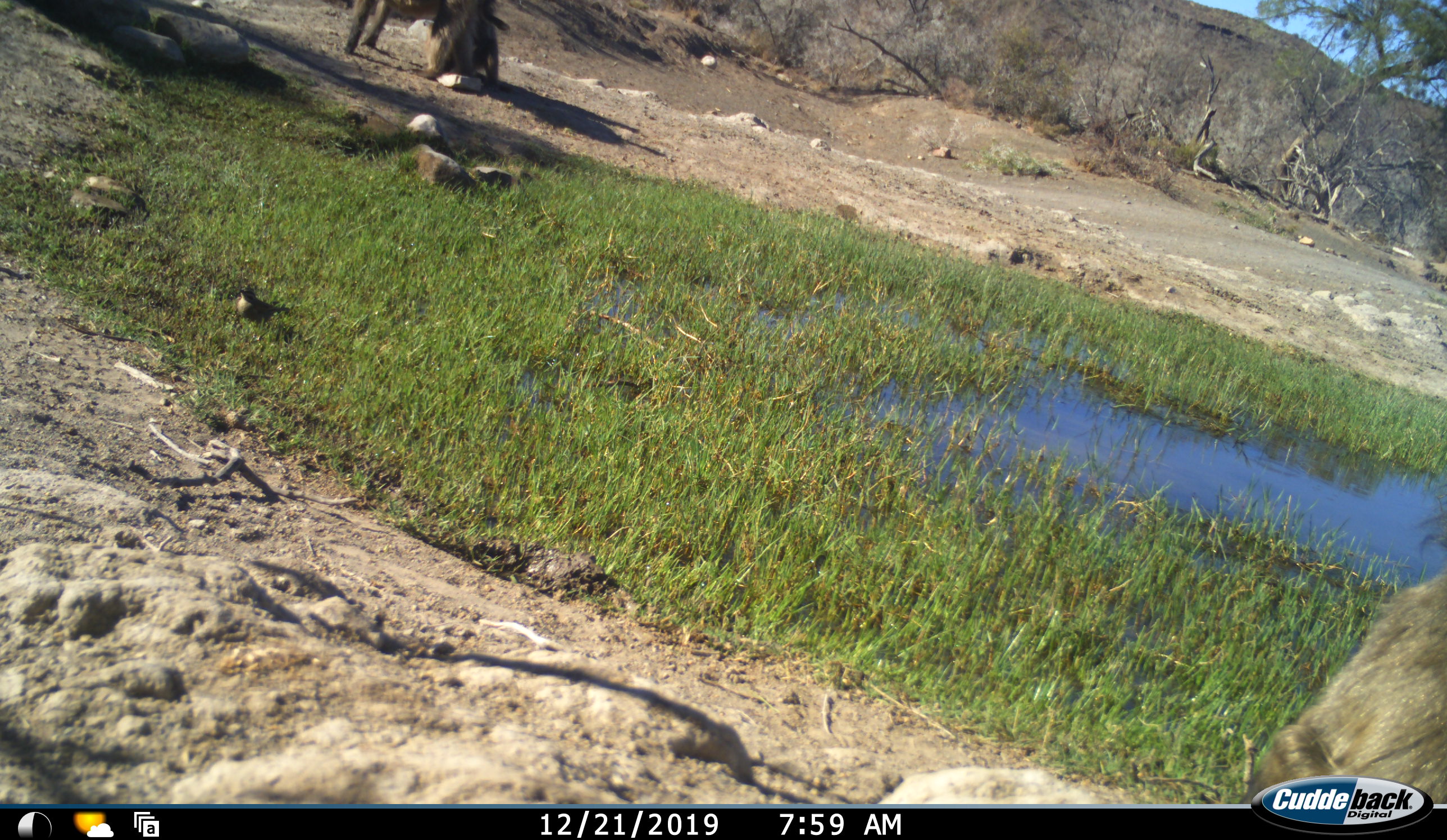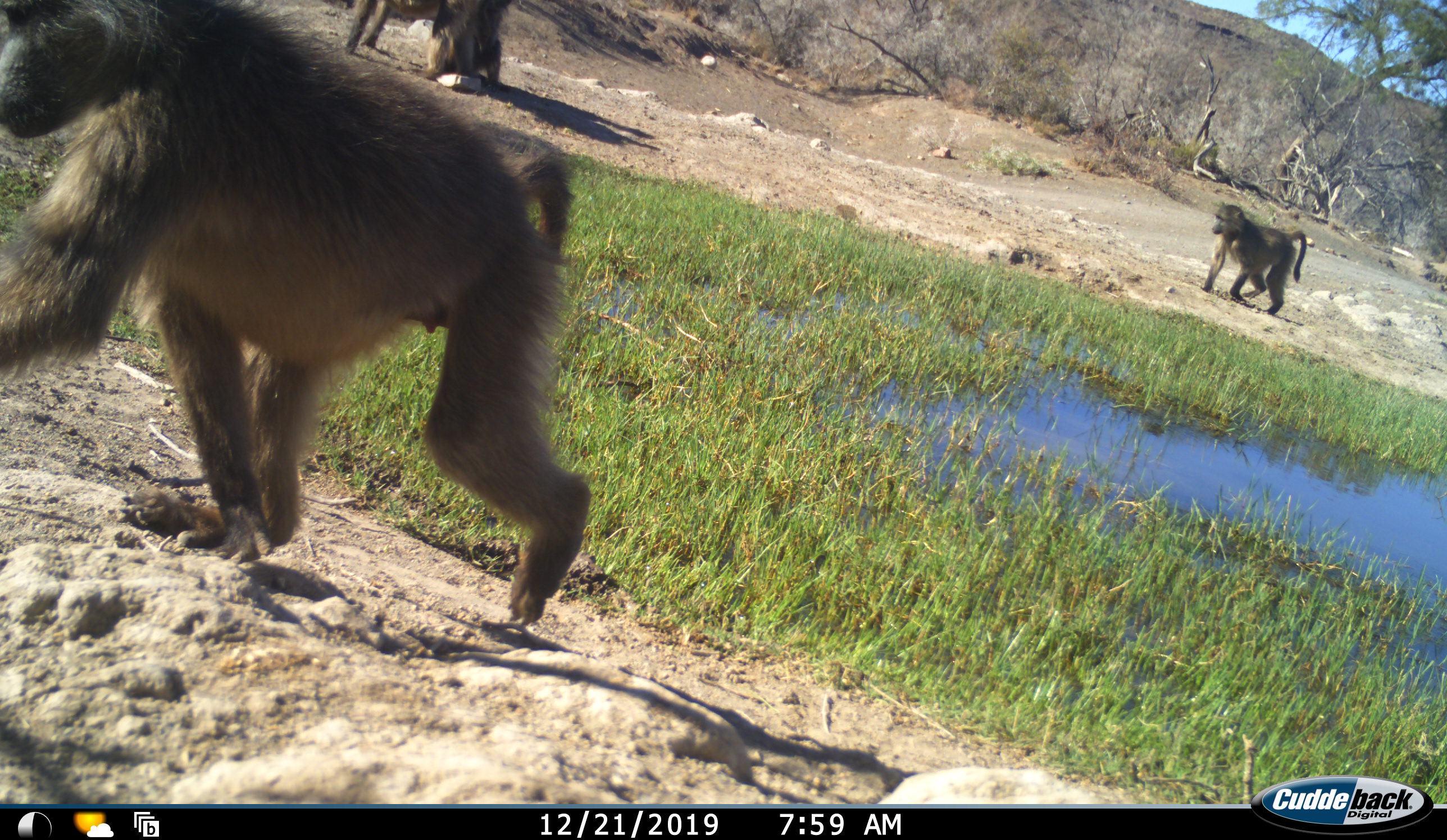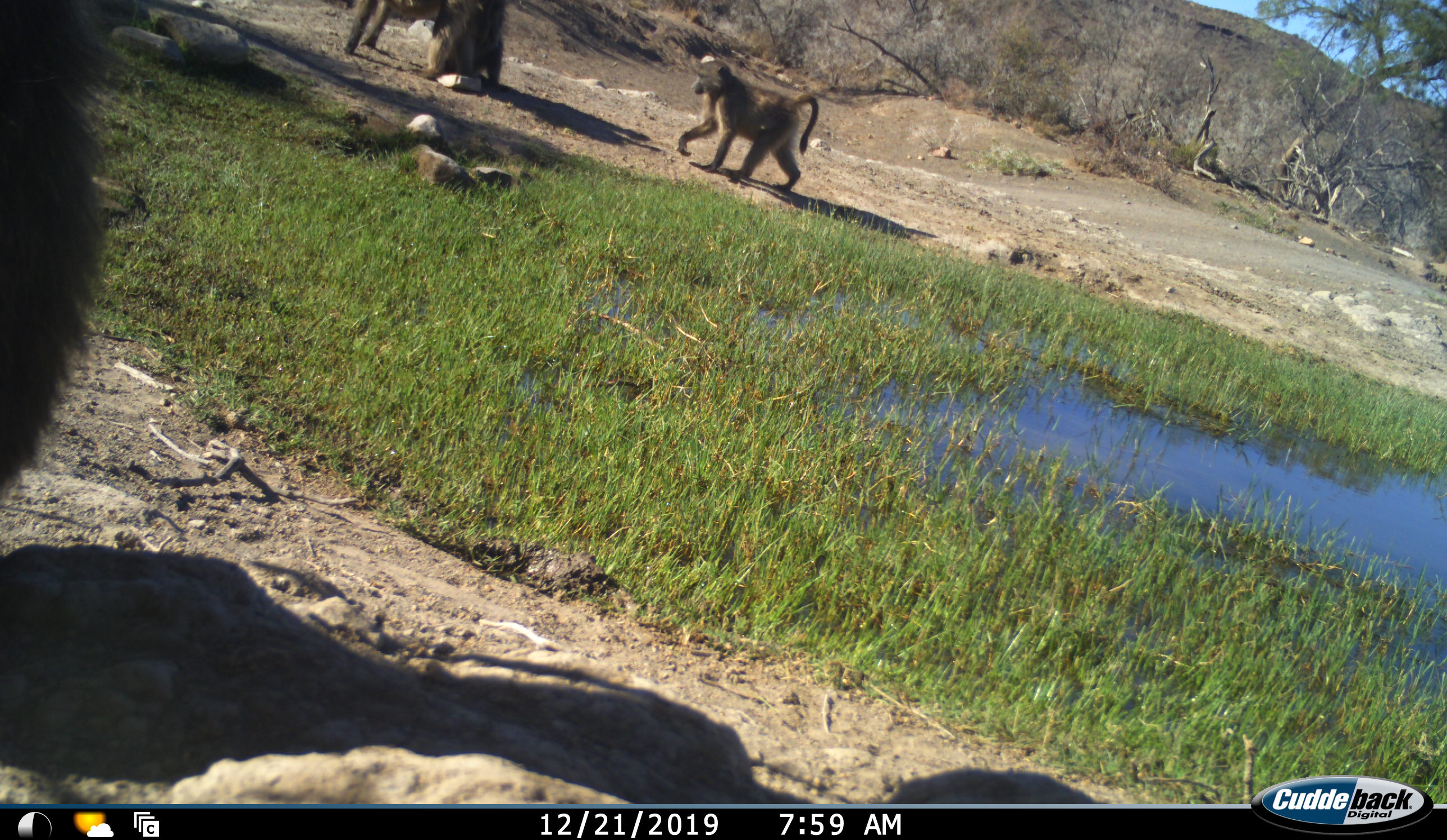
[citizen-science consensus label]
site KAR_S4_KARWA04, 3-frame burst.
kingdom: Animalia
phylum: Chordata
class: Mammalia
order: Primates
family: Cercopithecidae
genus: Papio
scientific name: Papio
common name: baboon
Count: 4.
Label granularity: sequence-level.